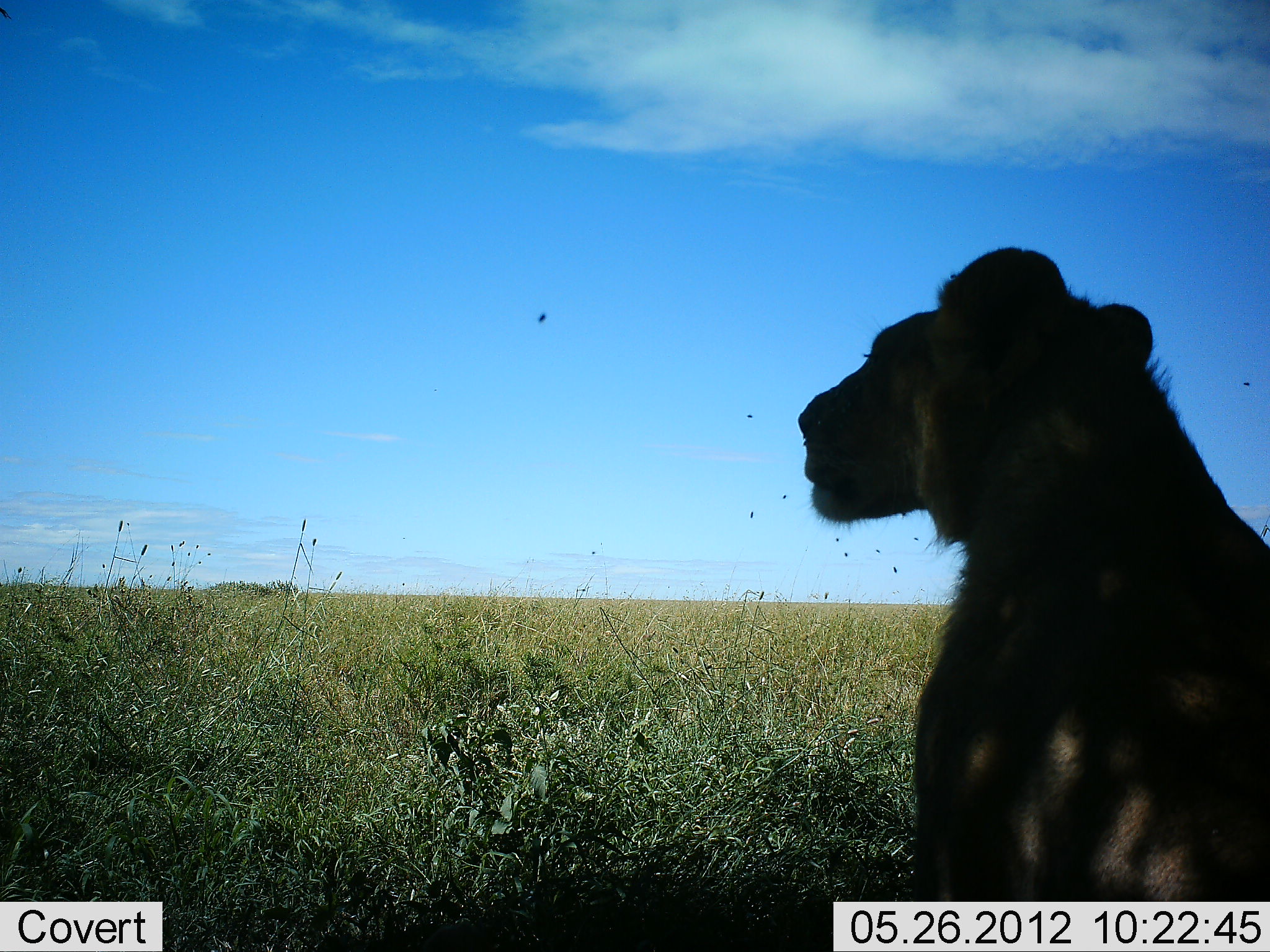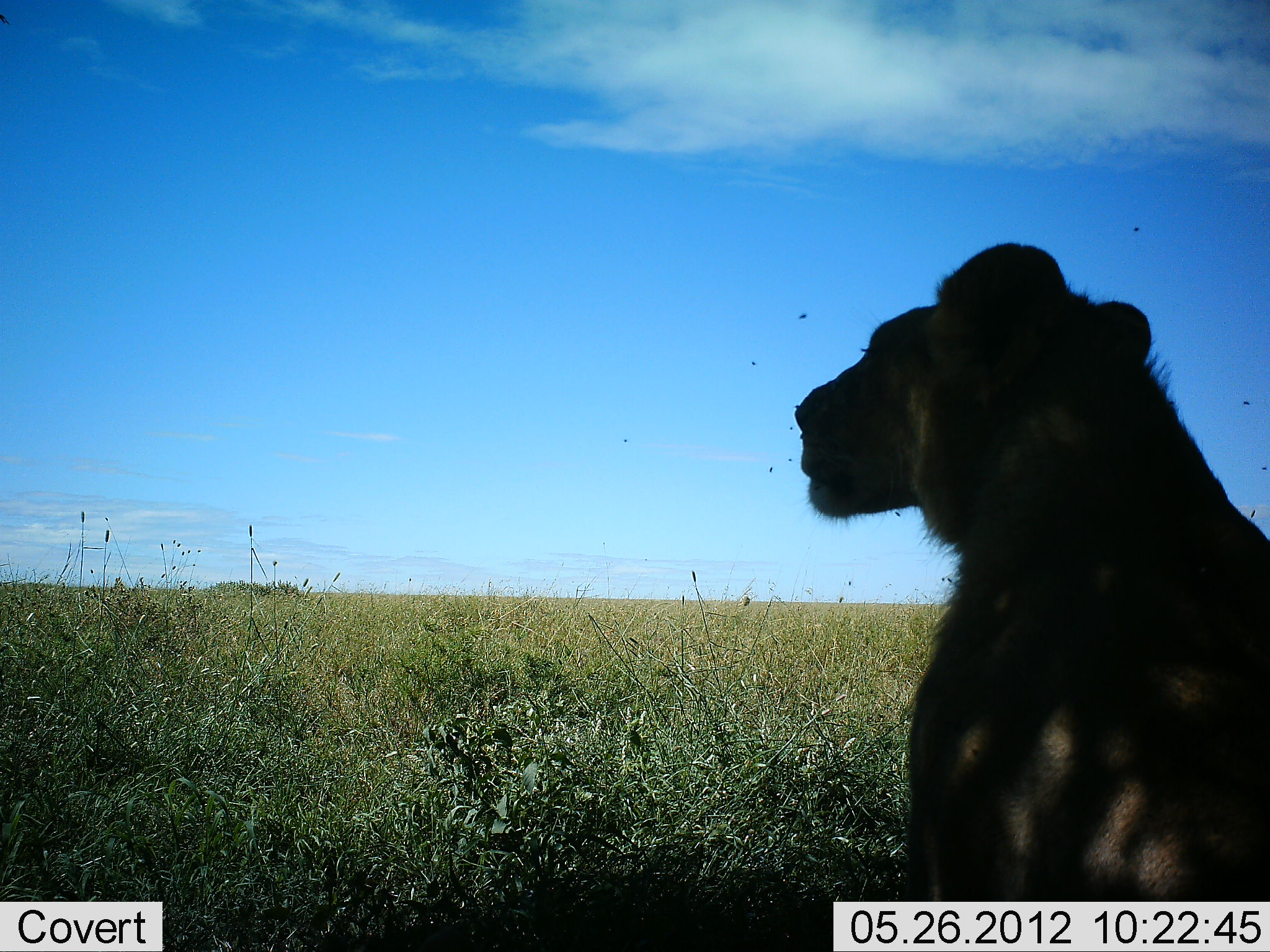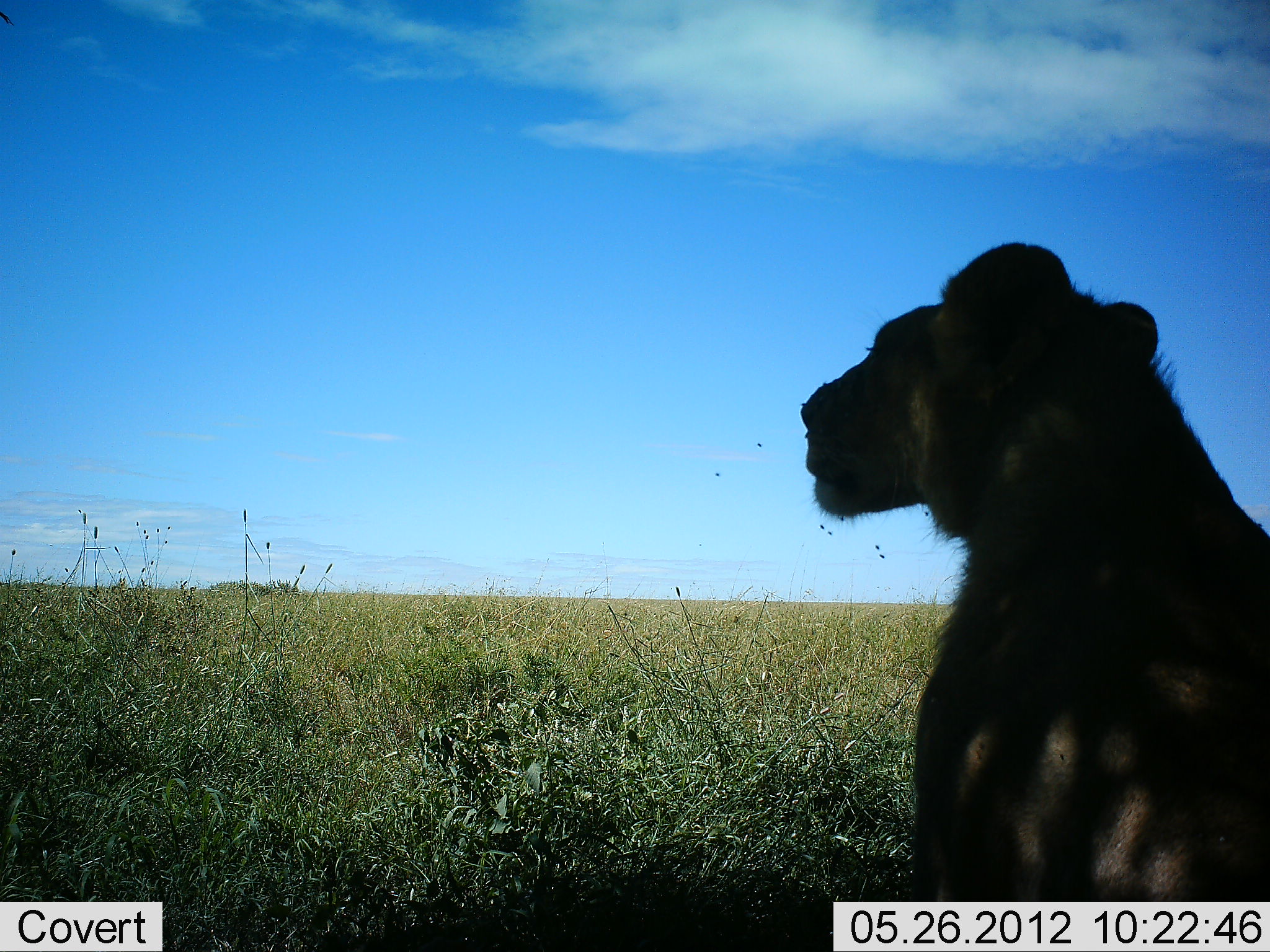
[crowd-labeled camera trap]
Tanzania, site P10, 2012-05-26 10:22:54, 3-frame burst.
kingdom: Animalia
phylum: Chordata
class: Mammalia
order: Carnivora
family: Felidae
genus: Panthera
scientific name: Panthera leo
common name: lion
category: lionfemale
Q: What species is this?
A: Lionfemale (lion) (Panthera leo).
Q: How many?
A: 1.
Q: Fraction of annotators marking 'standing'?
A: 9%.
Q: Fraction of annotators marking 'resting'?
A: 100%.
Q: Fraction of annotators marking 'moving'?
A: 0%.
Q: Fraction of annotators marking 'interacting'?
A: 0%.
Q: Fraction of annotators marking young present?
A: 0%.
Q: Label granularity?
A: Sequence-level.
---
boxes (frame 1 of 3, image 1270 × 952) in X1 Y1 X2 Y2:
animal: 794 245 1269 950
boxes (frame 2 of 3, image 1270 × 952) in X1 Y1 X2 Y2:
animal: 793 237 1270 945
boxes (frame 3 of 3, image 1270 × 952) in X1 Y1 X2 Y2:
animal: 800 240 1270 952